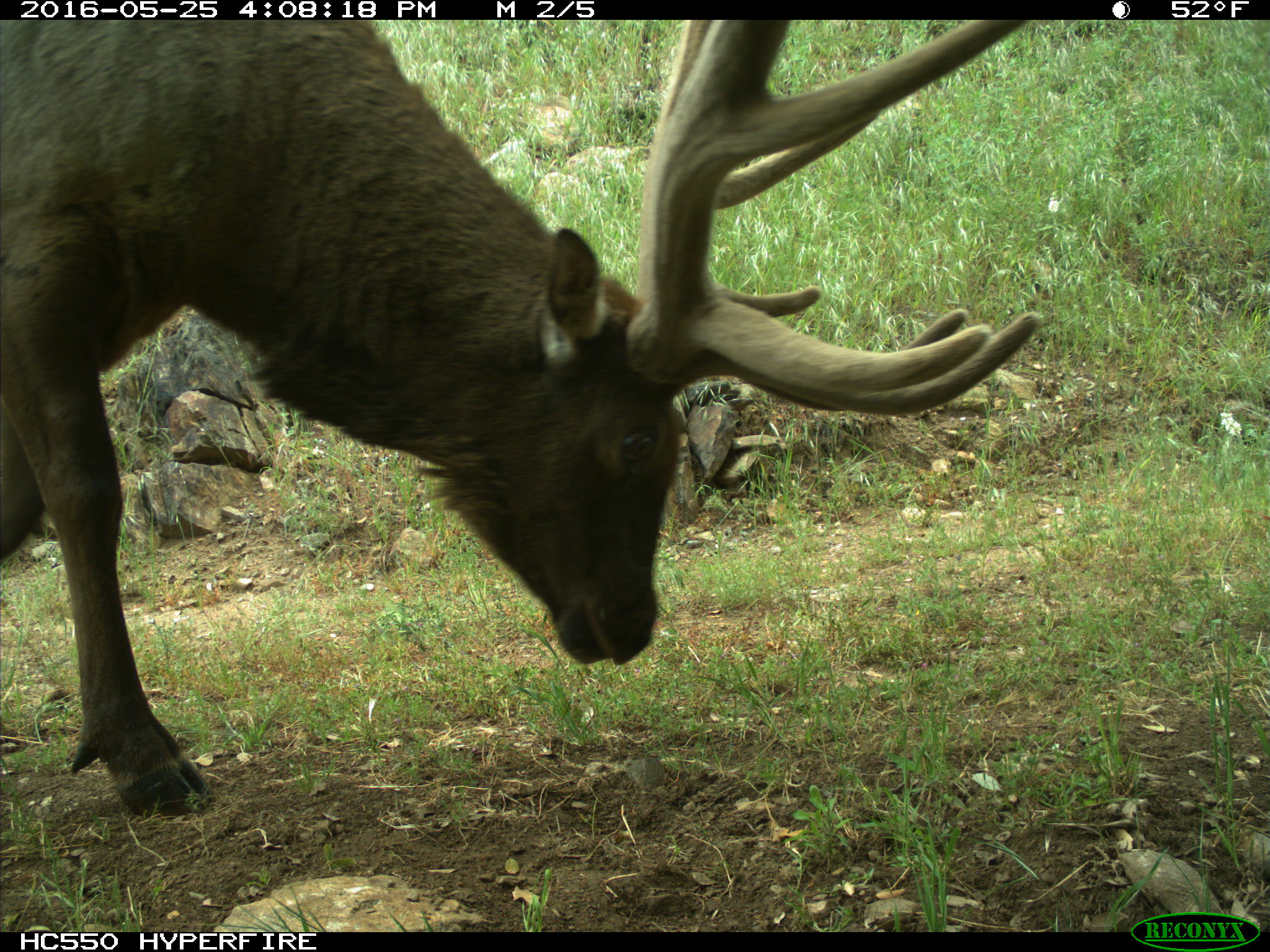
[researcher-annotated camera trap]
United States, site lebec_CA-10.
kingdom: Animalia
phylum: Chordata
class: Mammalia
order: Artiodactyla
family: Cervidae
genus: Cervus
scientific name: Cervus canadensis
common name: elk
Cervus canadensis (elk).